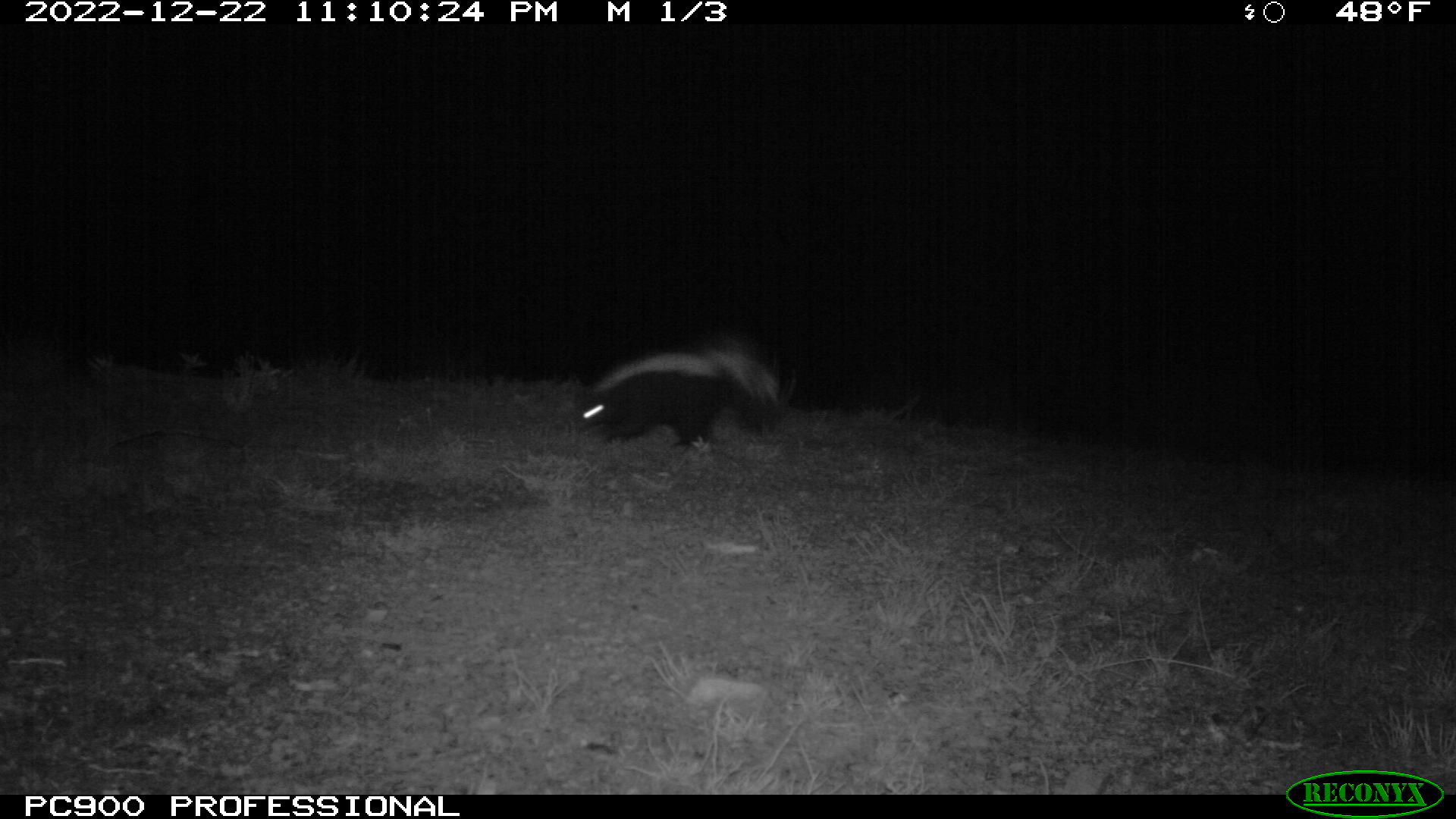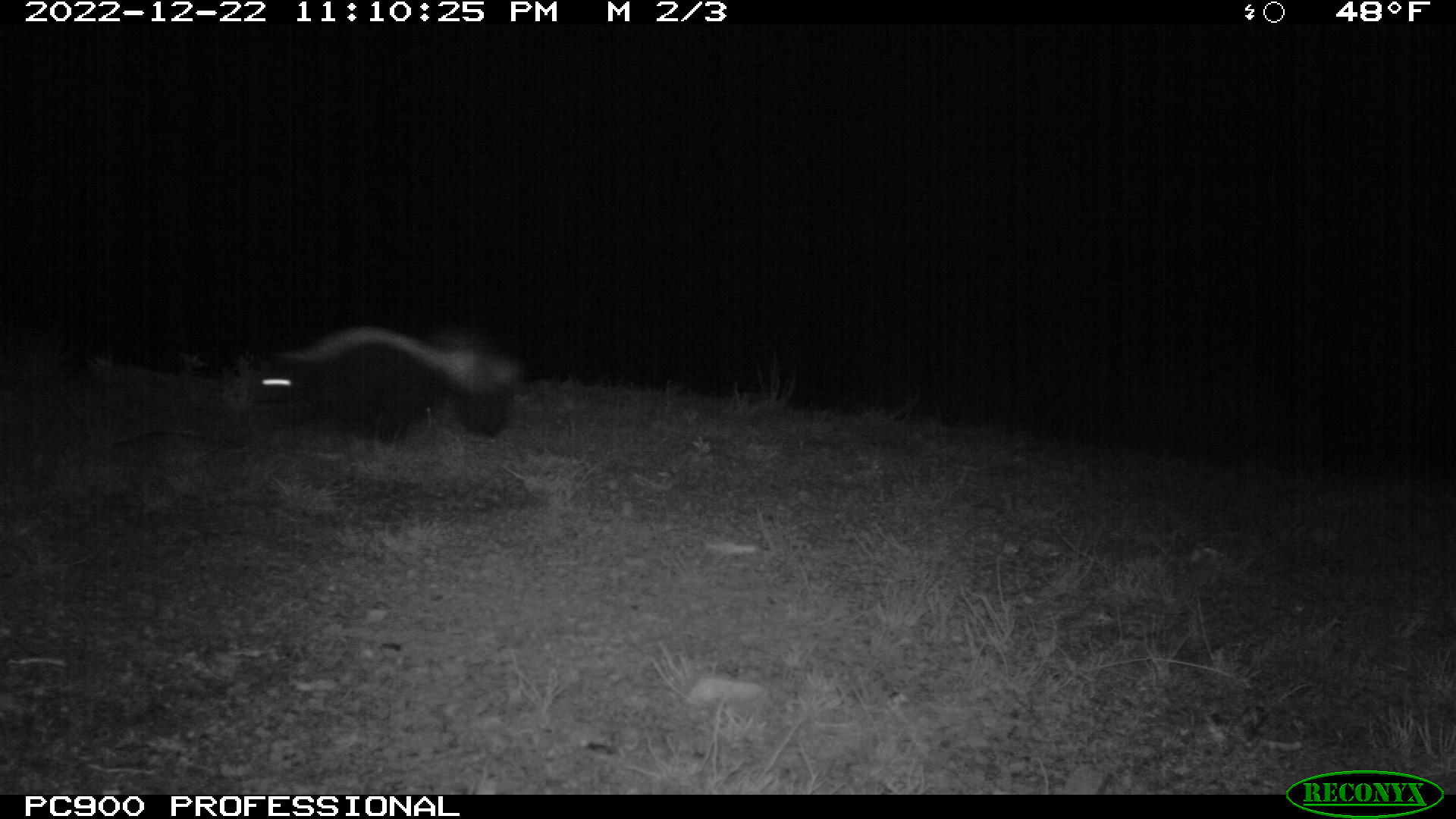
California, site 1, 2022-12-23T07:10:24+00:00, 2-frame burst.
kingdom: Animalia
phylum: Chordata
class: Mammalia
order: Carnivora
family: Mephitidae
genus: Mephitis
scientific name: Mephitis mephitis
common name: striped skunk